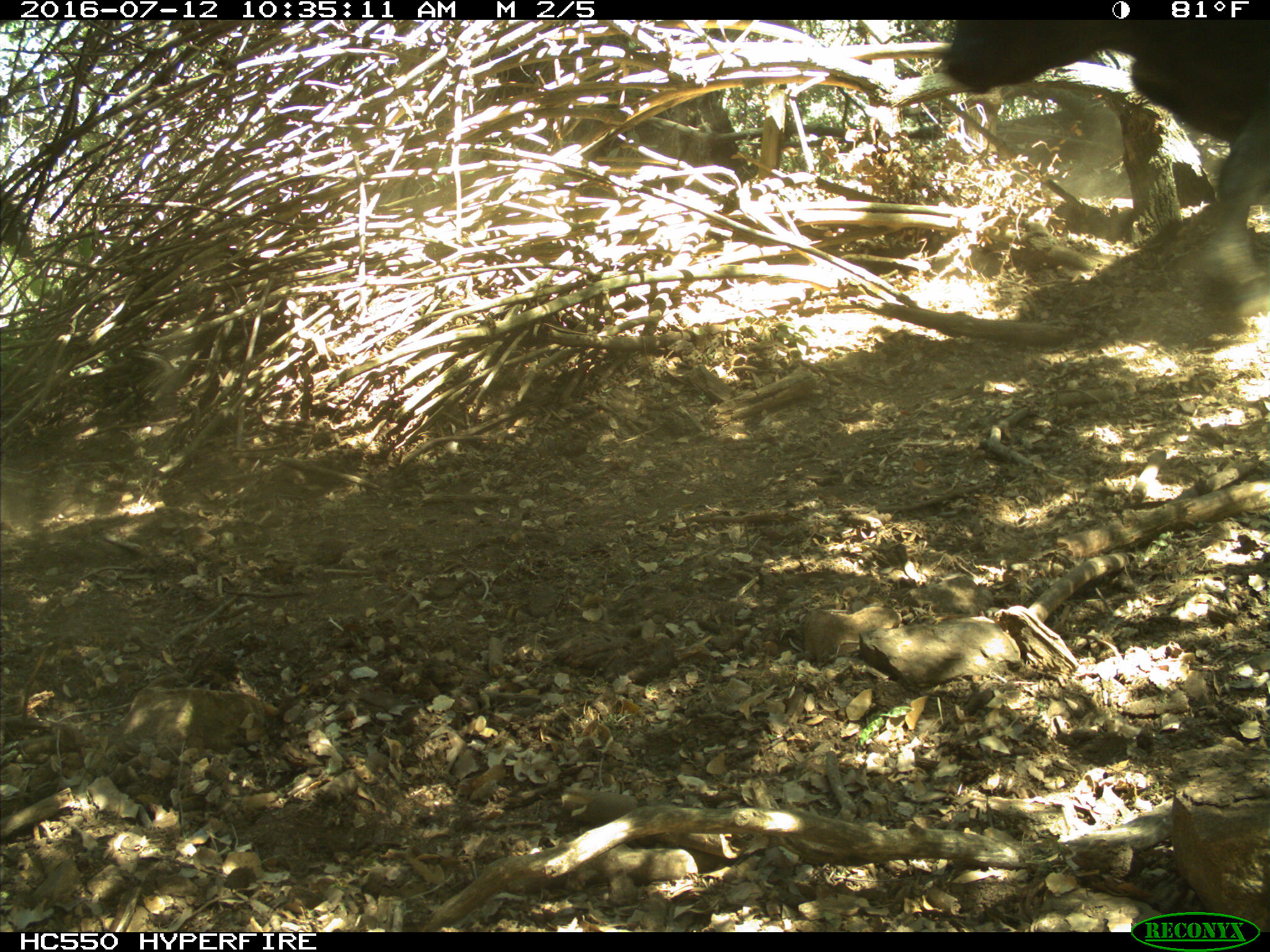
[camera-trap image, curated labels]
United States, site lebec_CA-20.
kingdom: Animalia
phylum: Chordata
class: Mammalia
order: Artiodactyla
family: Bovidae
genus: Bos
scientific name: Bos taurus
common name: domestic cow